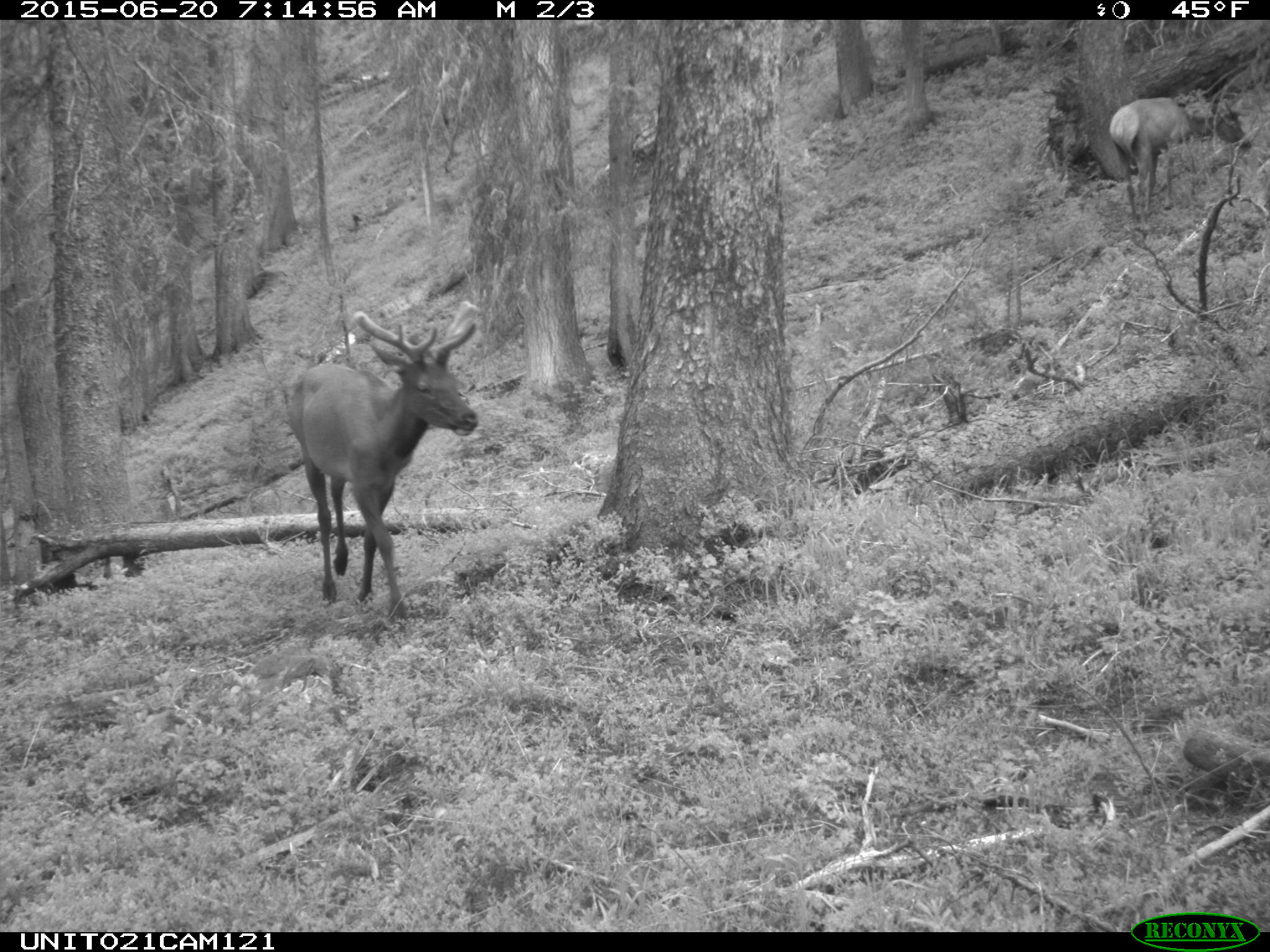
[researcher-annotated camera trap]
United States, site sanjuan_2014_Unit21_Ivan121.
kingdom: Animalia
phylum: Chordata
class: Mammalia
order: Artiodactyla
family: Cervidae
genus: Cervus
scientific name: Cervus elaphus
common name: red deer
Cervus elaphus (red deer).